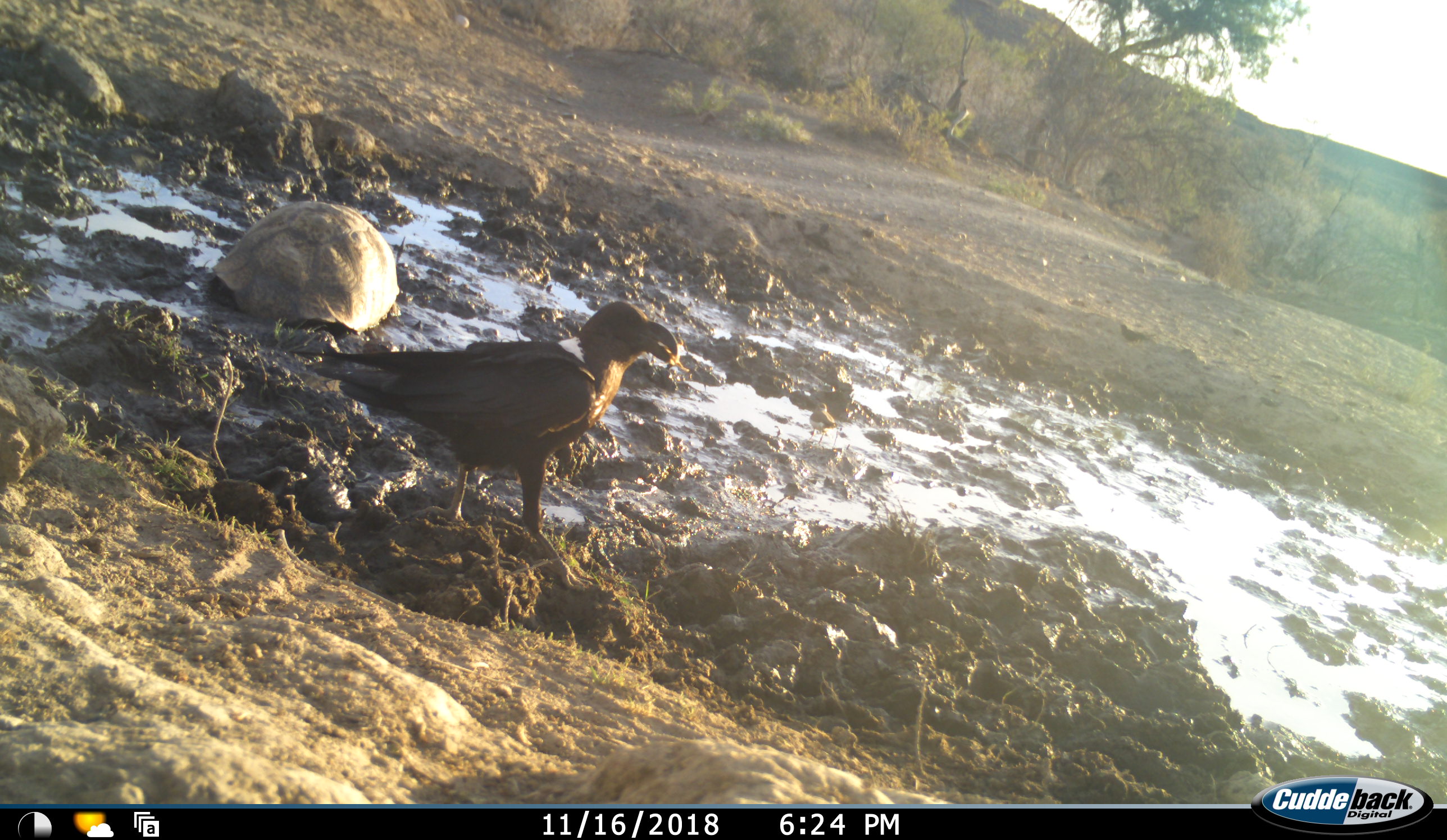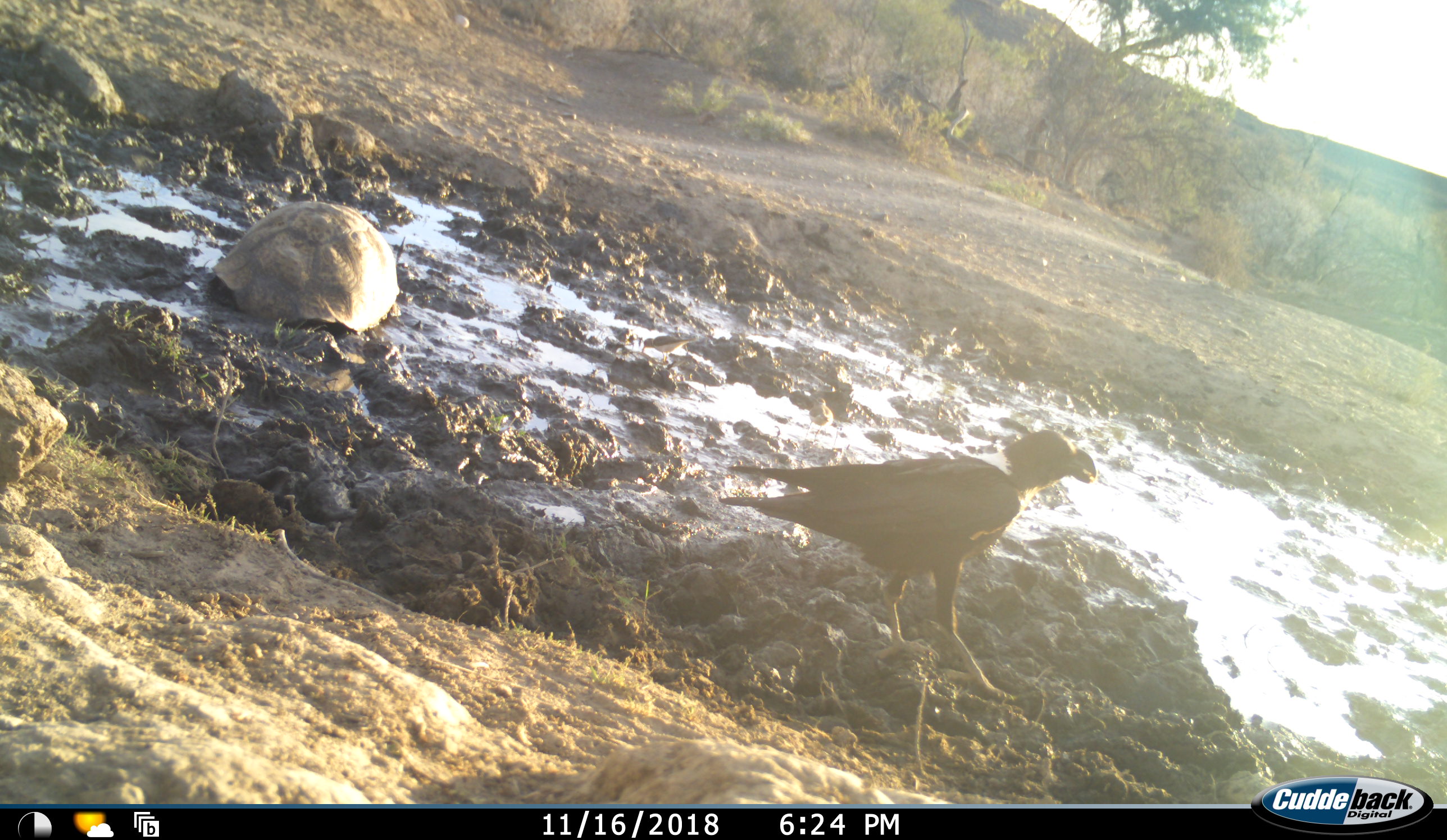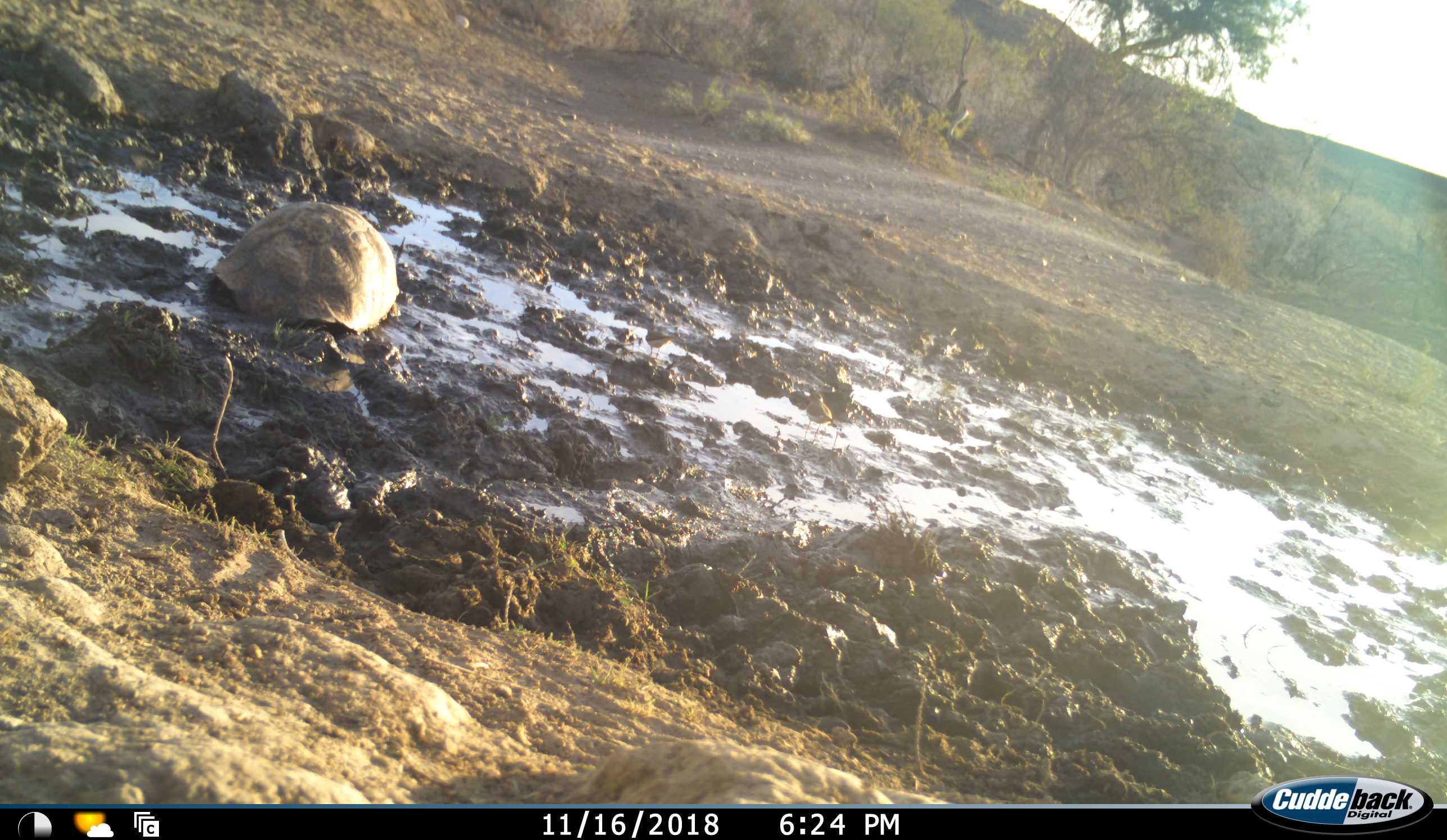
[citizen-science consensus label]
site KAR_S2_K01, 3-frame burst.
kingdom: Animalia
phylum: Chordata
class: Aves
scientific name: Aves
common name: bird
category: birdother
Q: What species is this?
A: Birdother (bird) (Aves).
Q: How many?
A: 1.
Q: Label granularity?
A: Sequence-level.